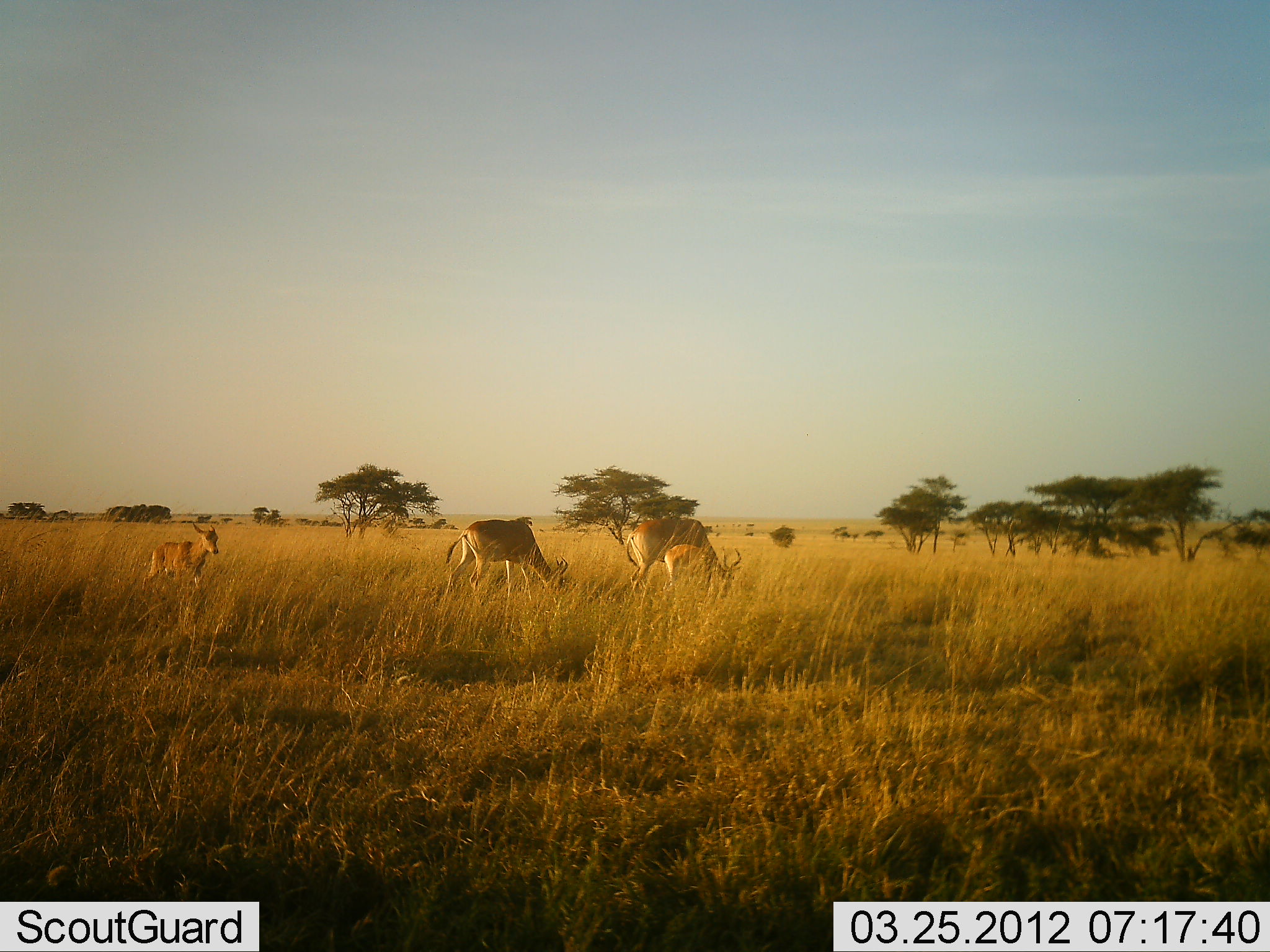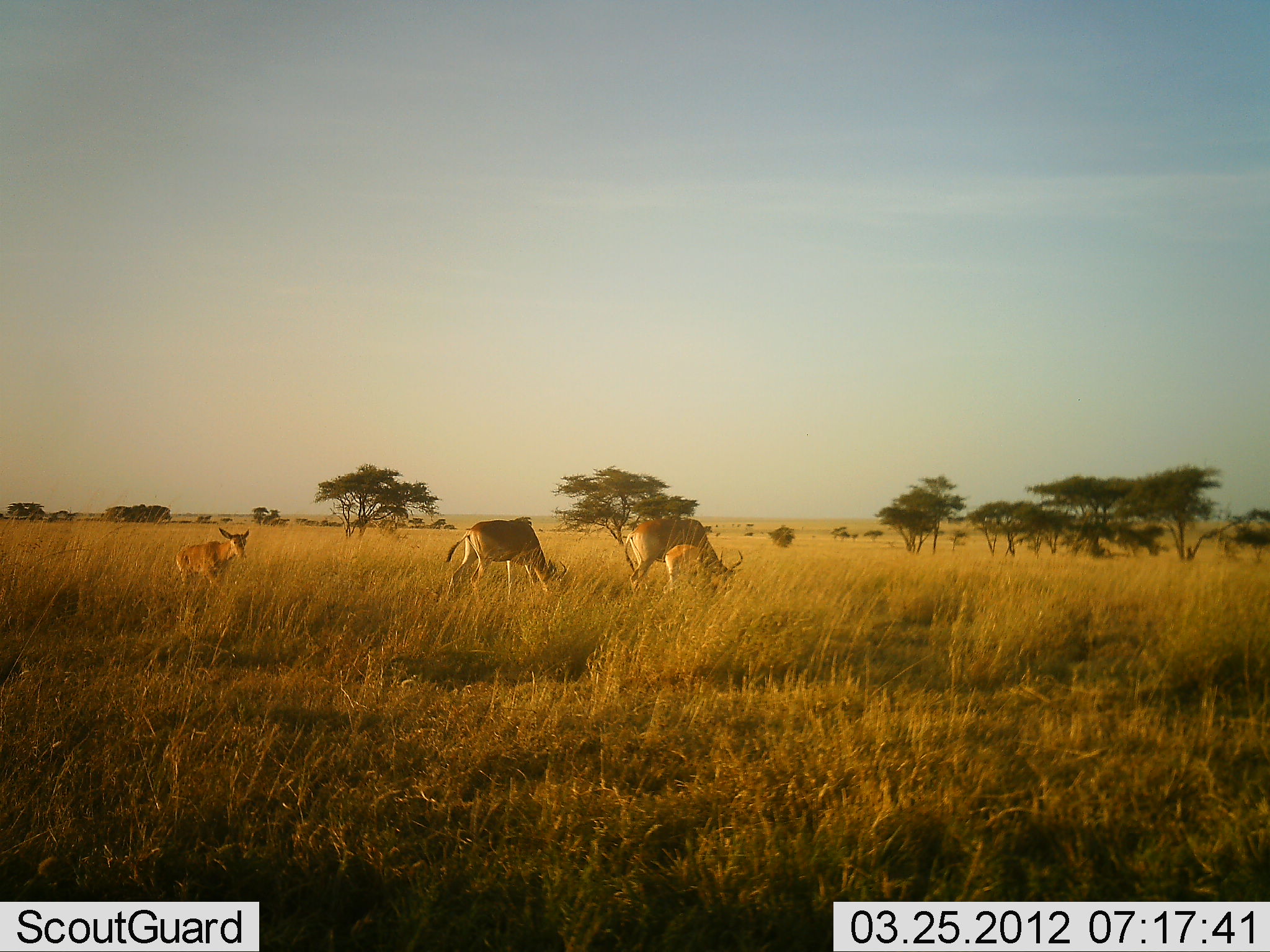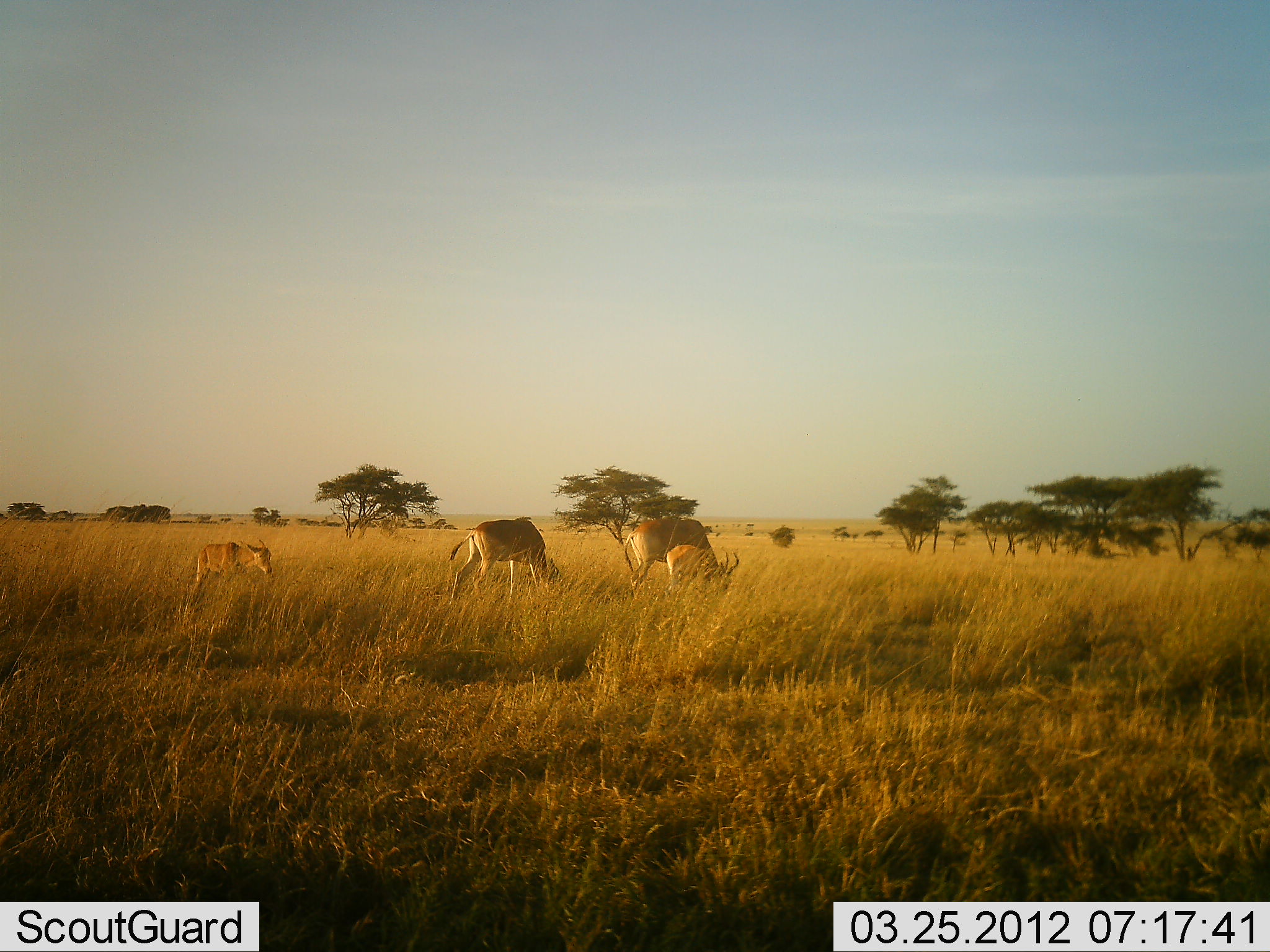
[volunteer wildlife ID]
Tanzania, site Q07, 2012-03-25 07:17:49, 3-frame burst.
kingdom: Animalia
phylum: Chordata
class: Mammalia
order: Artiodactyla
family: Bovidae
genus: Alcelaphus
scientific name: Alcelaphus buselaphus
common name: hartebeest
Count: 3.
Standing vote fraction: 31%.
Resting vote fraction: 0%.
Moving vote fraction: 38%.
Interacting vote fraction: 0%.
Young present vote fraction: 77%.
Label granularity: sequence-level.